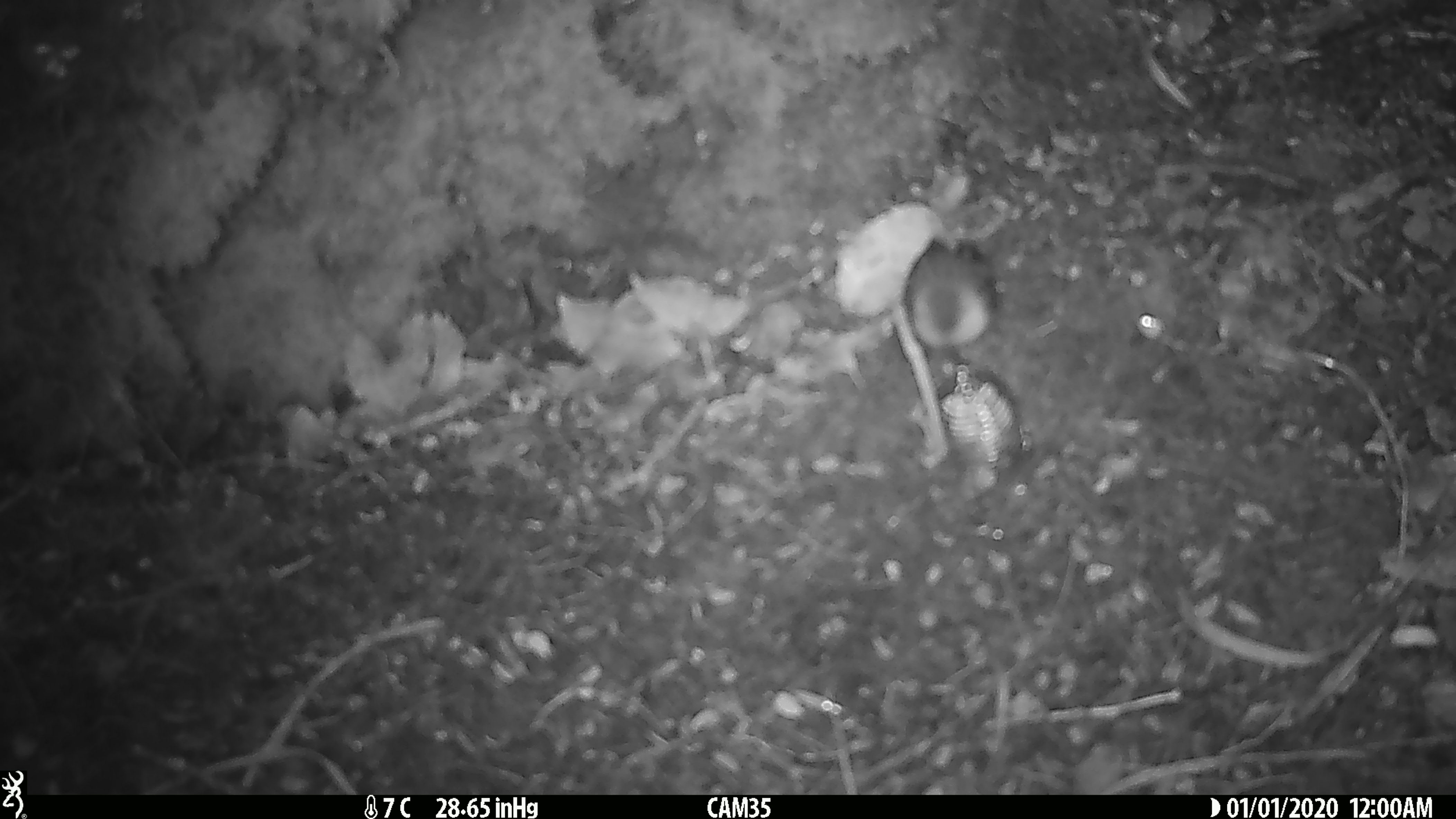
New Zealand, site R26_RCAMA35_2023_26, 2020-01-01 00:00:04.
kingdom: Animalia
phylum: Chordata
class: Aves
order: Passeriformes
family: Acanthisittidae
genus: Acanthisitta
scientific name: Acanthisitta chloris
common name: rifleman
Rifleman (Acanthisitta chloris).